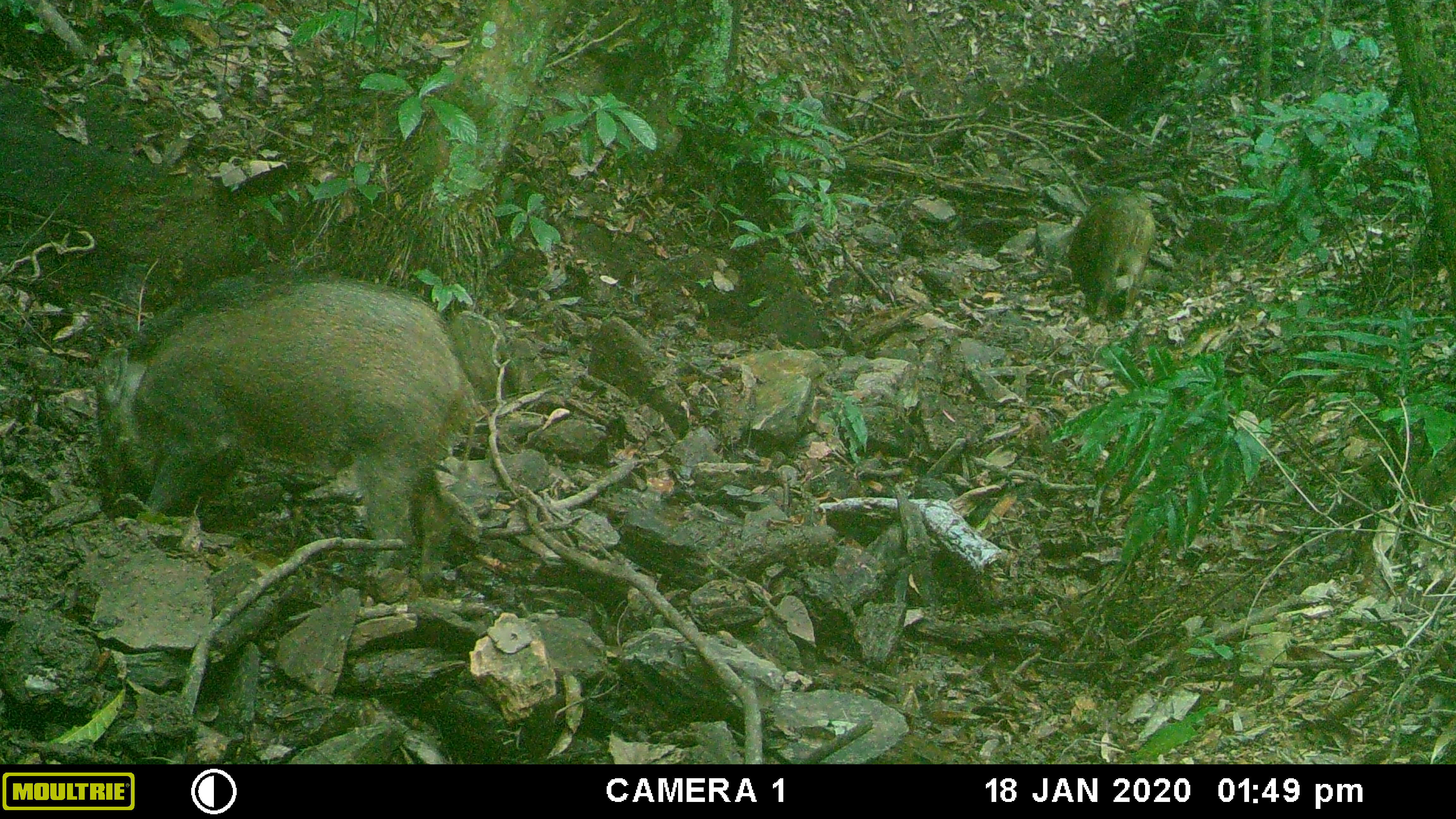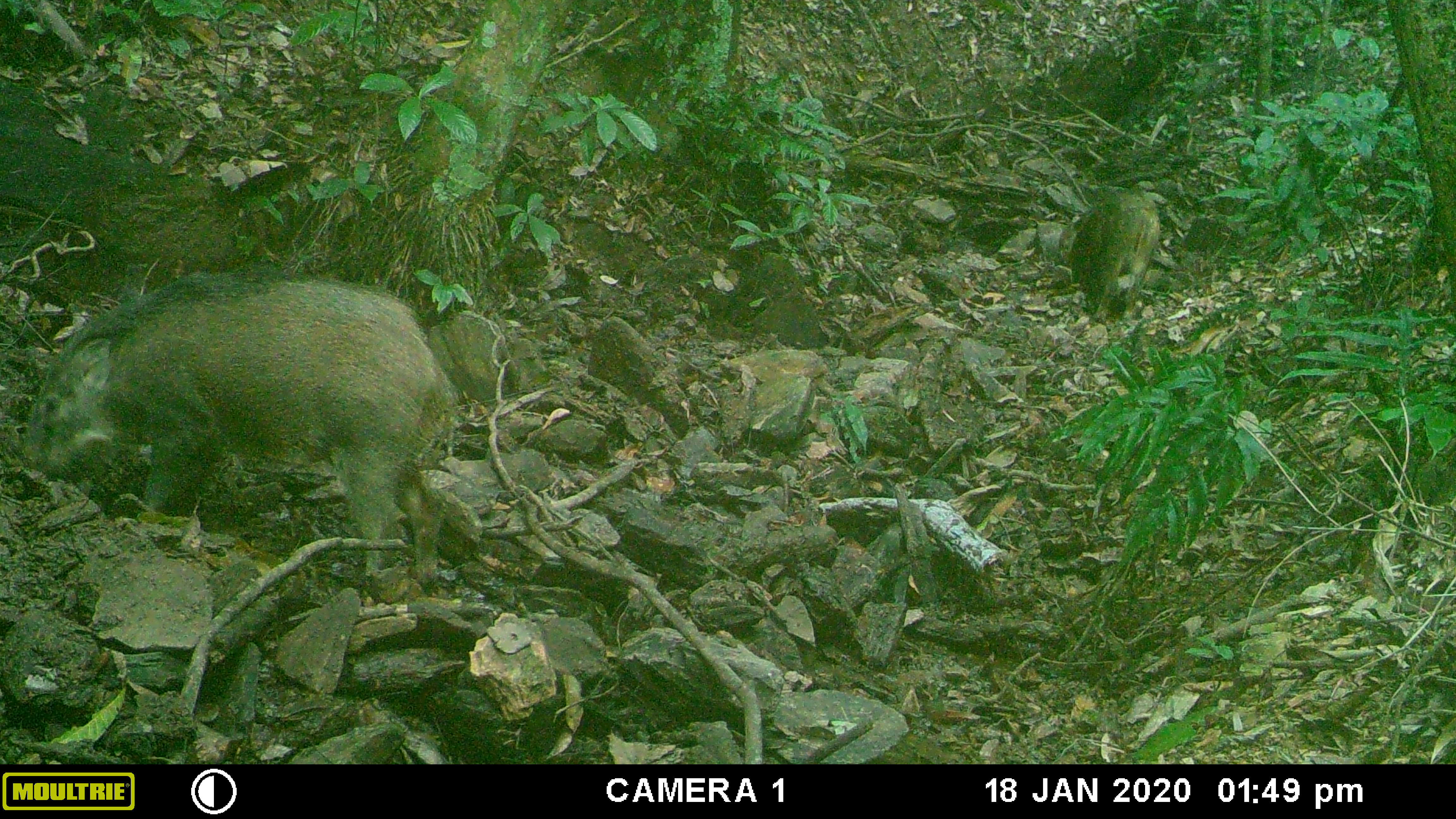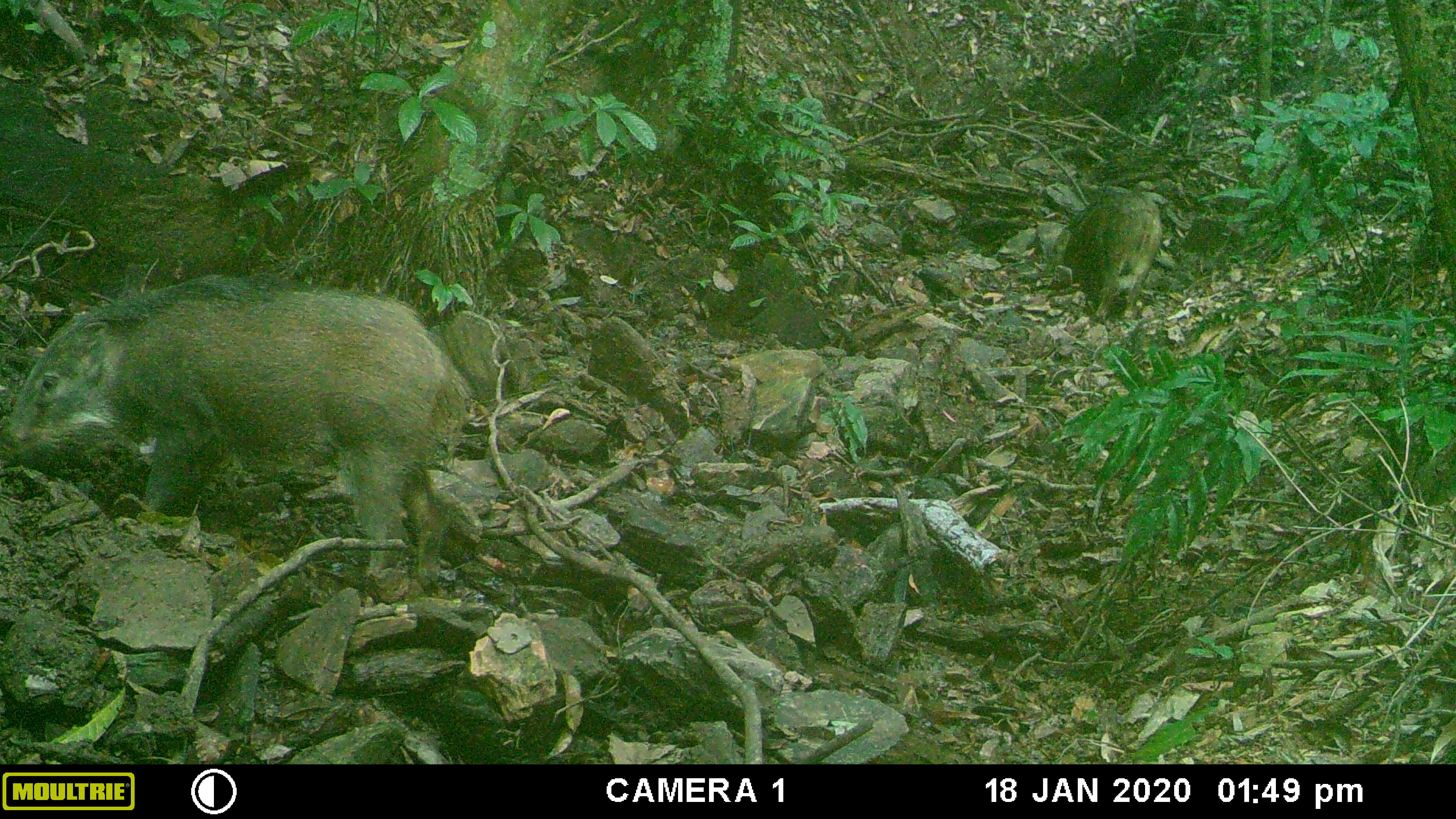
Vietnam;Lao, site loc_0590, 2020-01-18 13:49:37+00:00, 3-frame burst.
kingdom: Animalia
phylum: Chordata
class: Mammalia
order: Artiodactyla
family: Suidae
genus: Sus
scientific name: Sus scrofa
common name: eurasian wild pig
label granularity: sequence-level